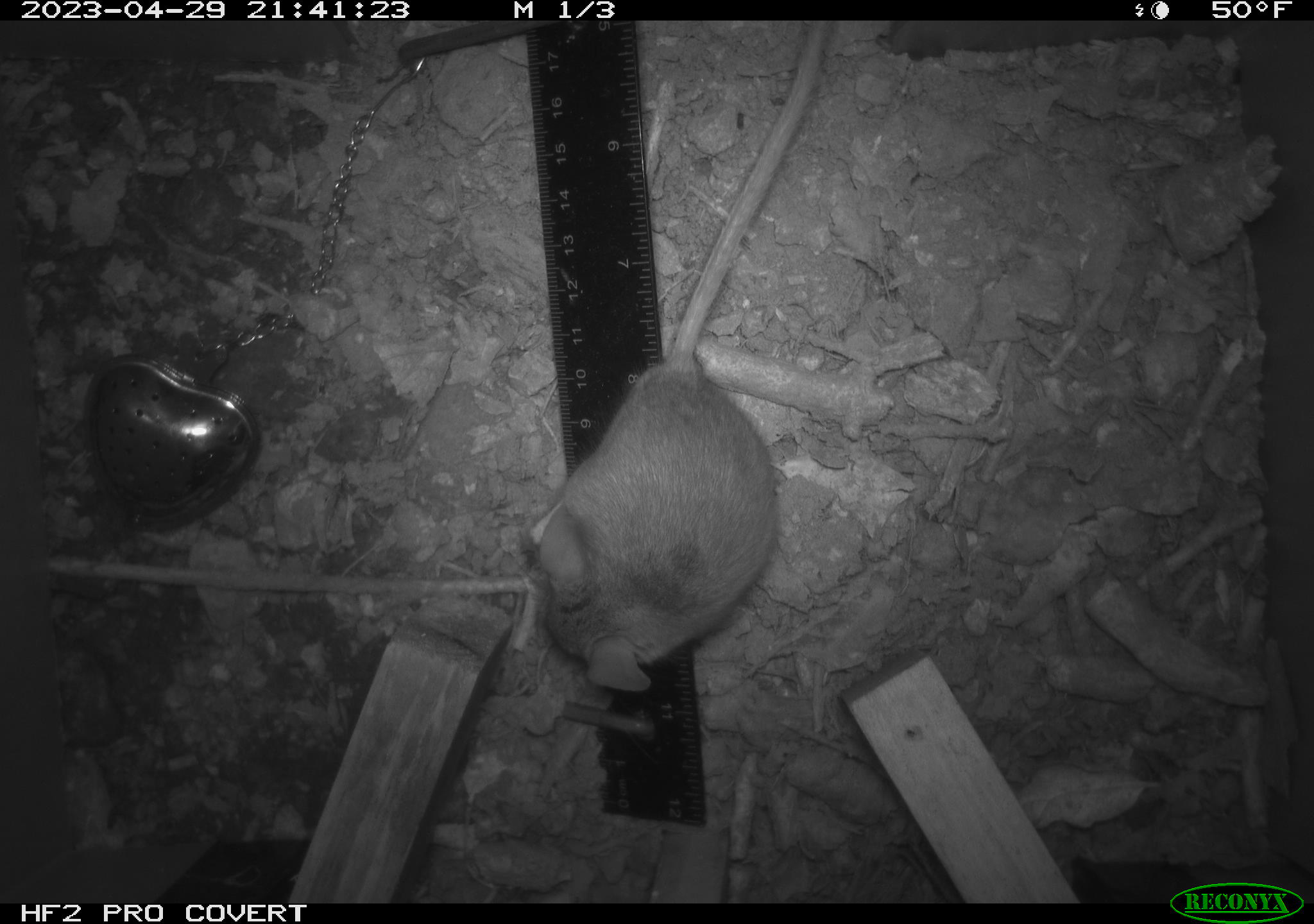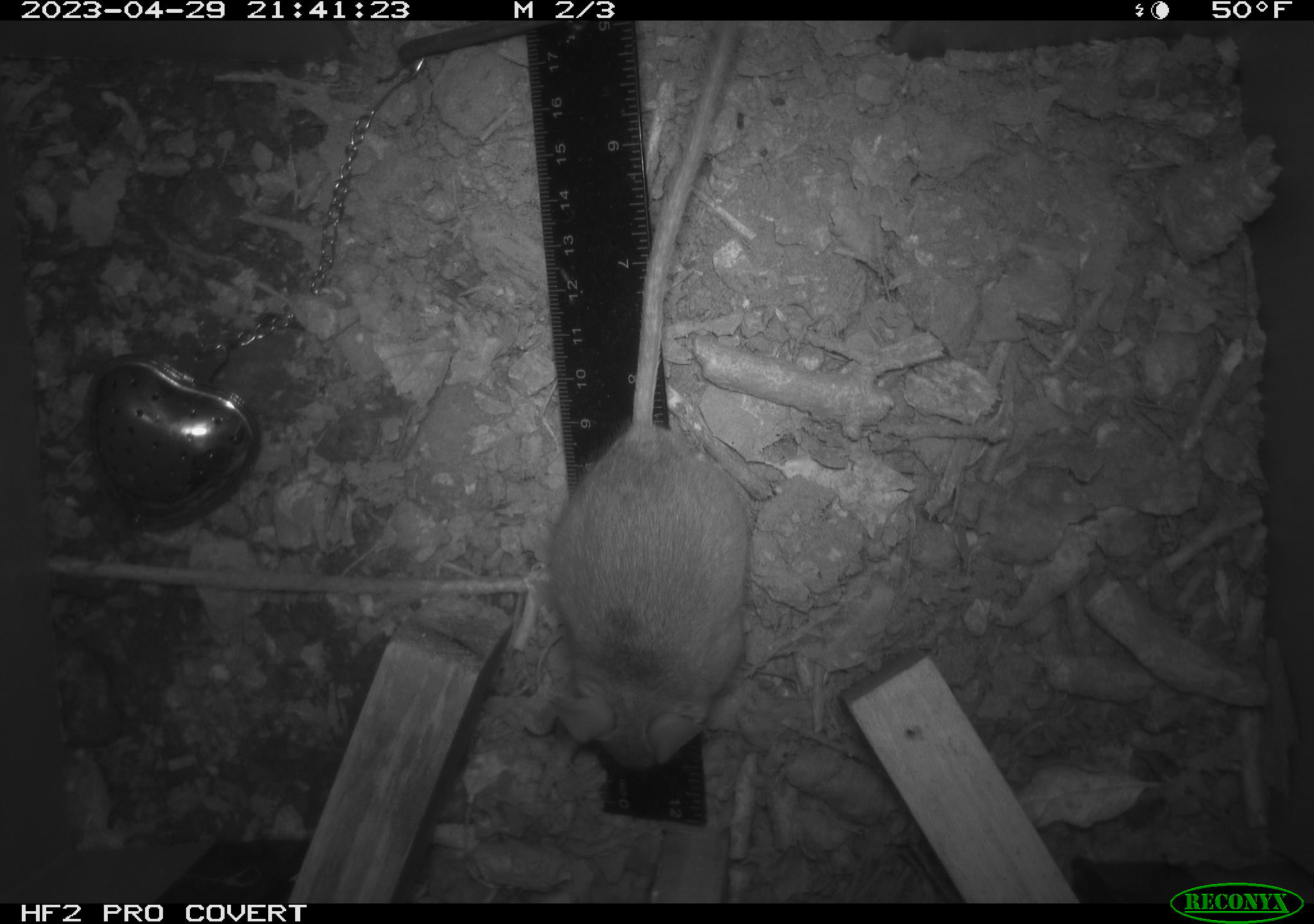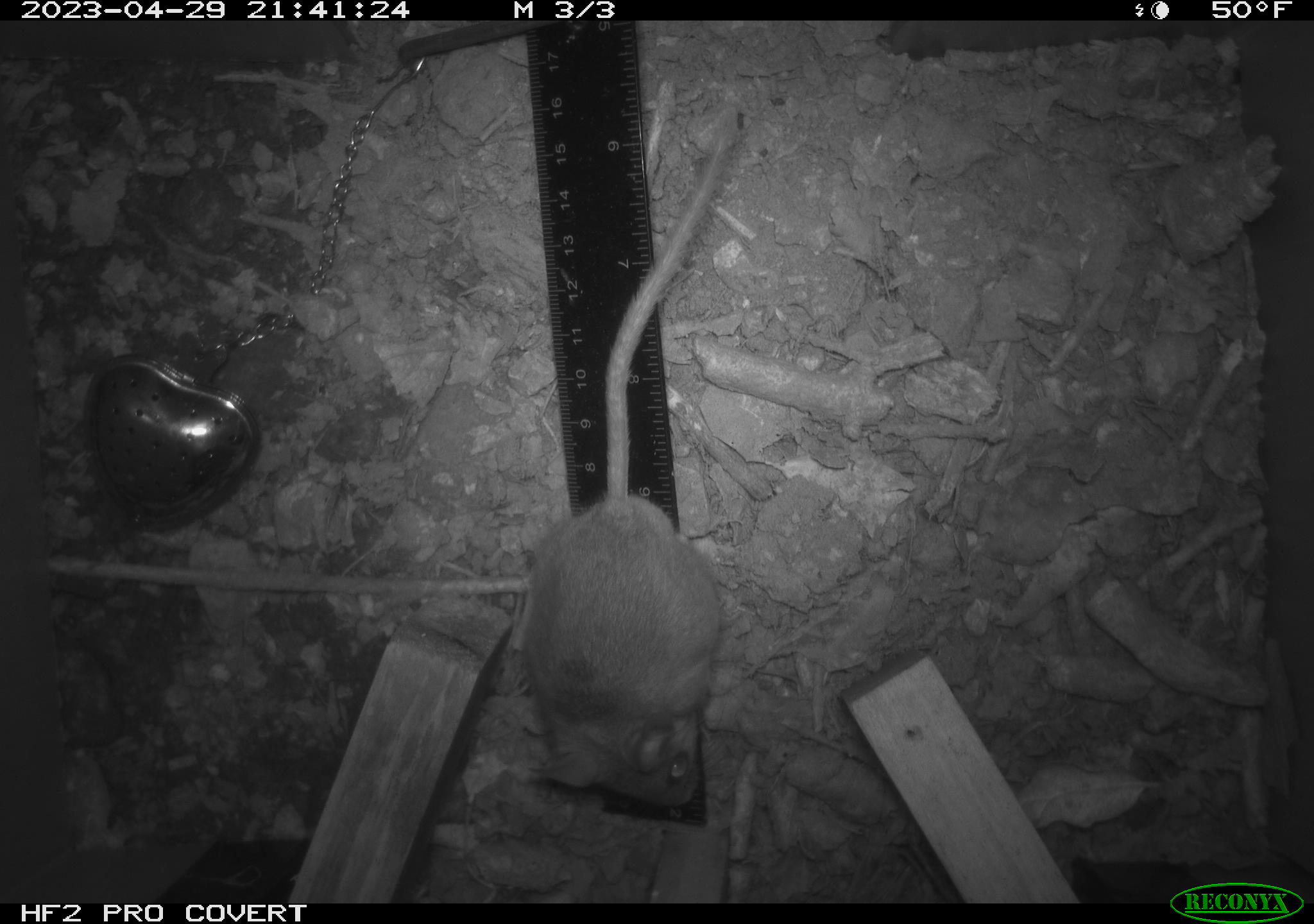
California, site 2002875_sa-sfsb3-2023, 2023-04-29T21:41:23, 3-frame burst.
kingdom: Animalia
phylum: Chordata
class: Mammalia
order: Rodentia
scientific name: Rodentia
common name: mouse species